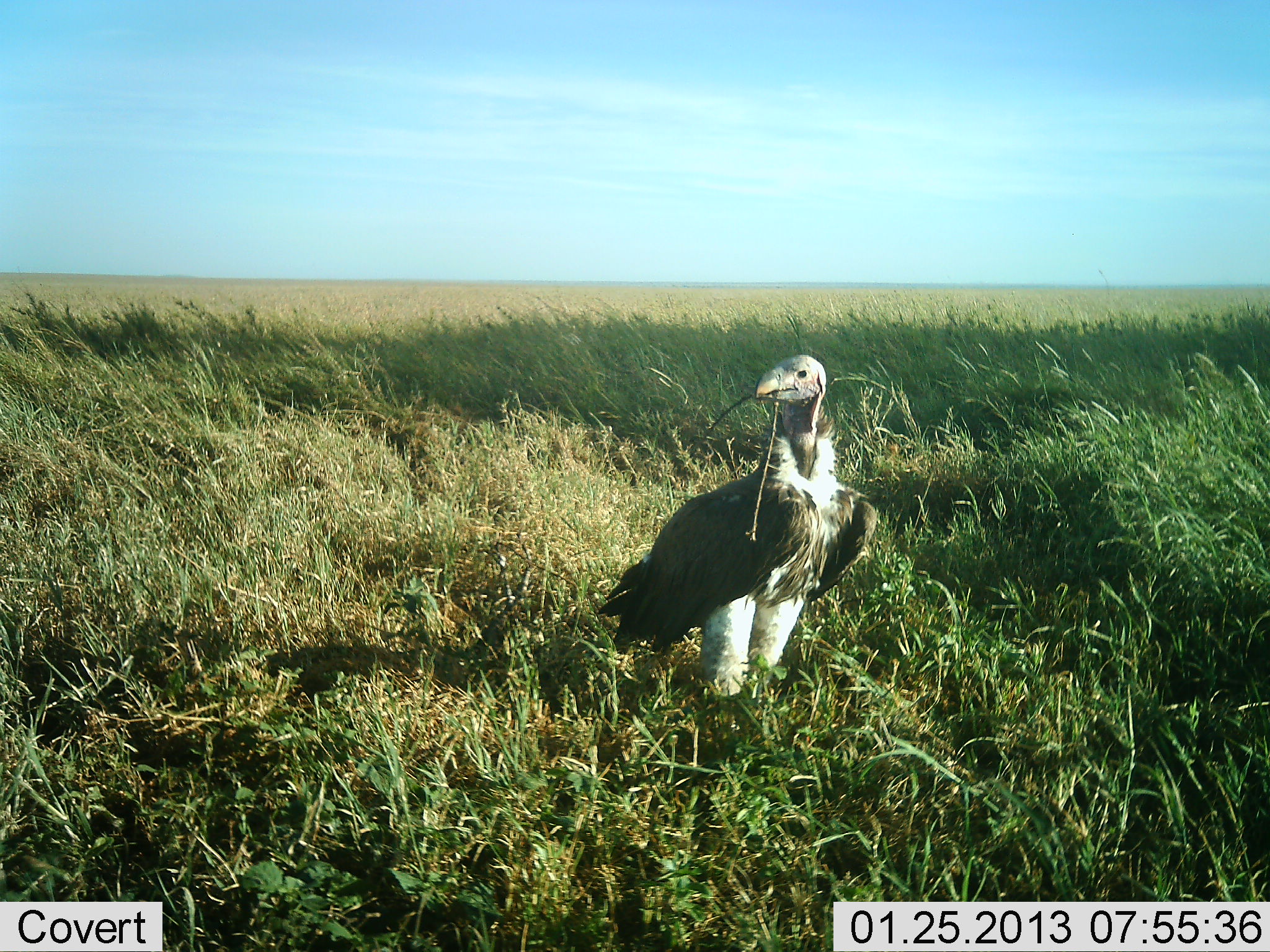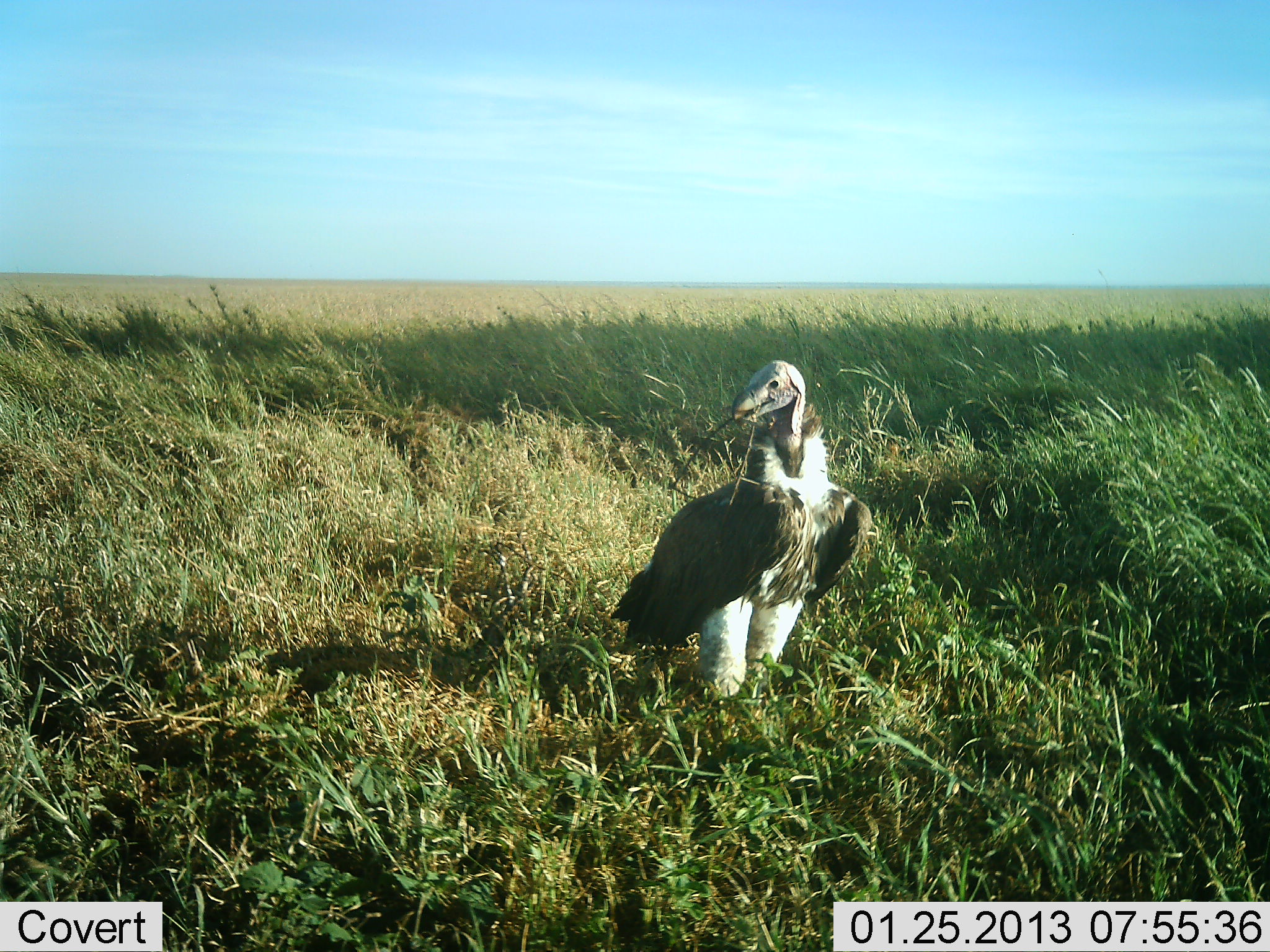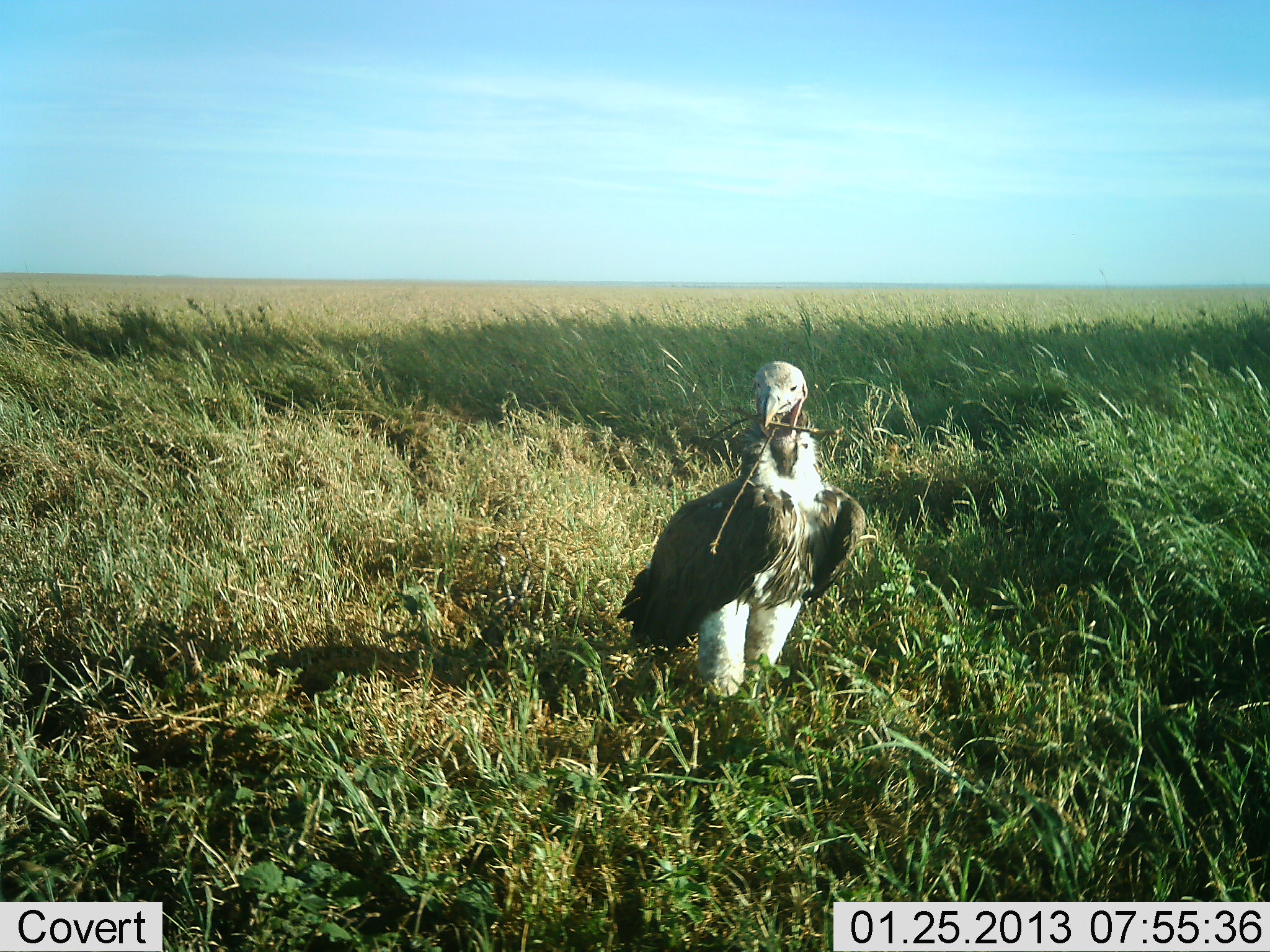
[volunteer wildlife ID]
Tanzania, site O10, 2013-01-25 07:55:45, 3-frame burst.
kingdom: Animalia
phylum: Chordata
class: Aves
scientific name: Aves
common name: bird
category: otherbird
Otherbird (bird) (Aves), count 1. Behavior (volunteer vote fractions): standing 100%, resting 0%, moving 0%, interacting 6%. Young present (vote fraction): 0%. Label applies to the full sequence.